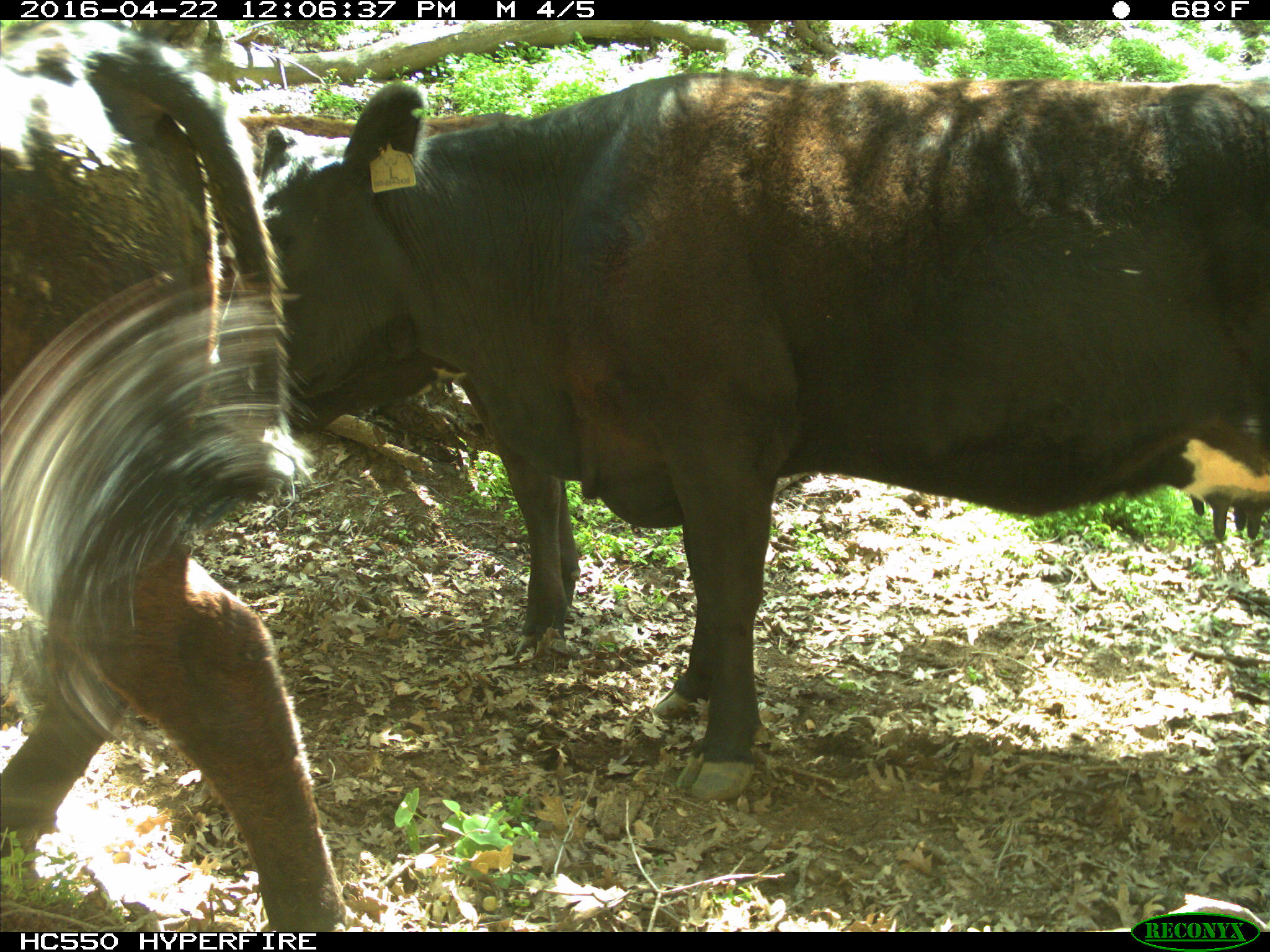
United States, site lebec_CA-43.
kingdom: Animalia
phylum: Chordata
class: Mammalia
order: Artiodactyla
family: Bovidae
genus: Bos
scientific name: Bos taurus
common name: domestic cow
Bos taurus (domestic cow).